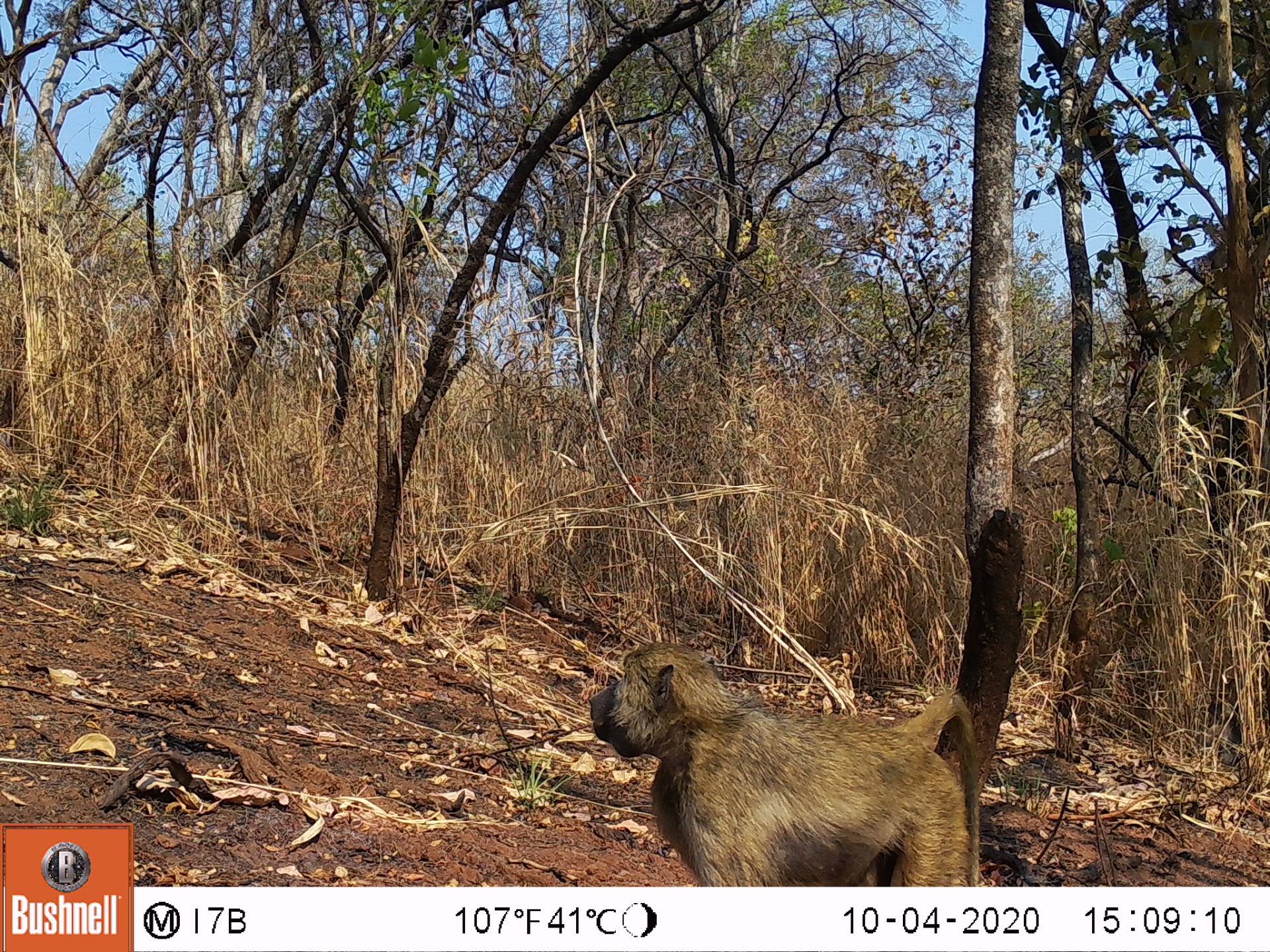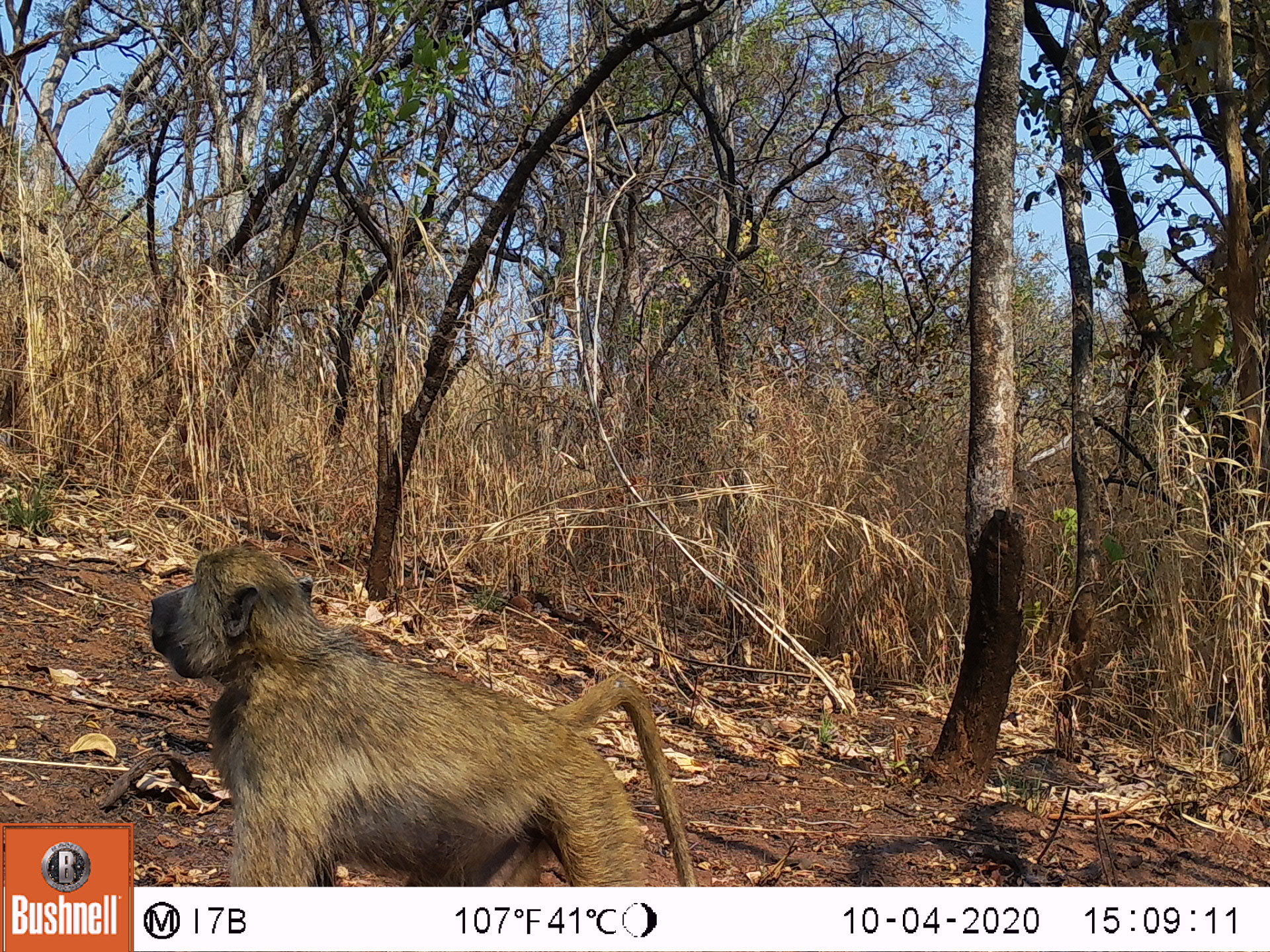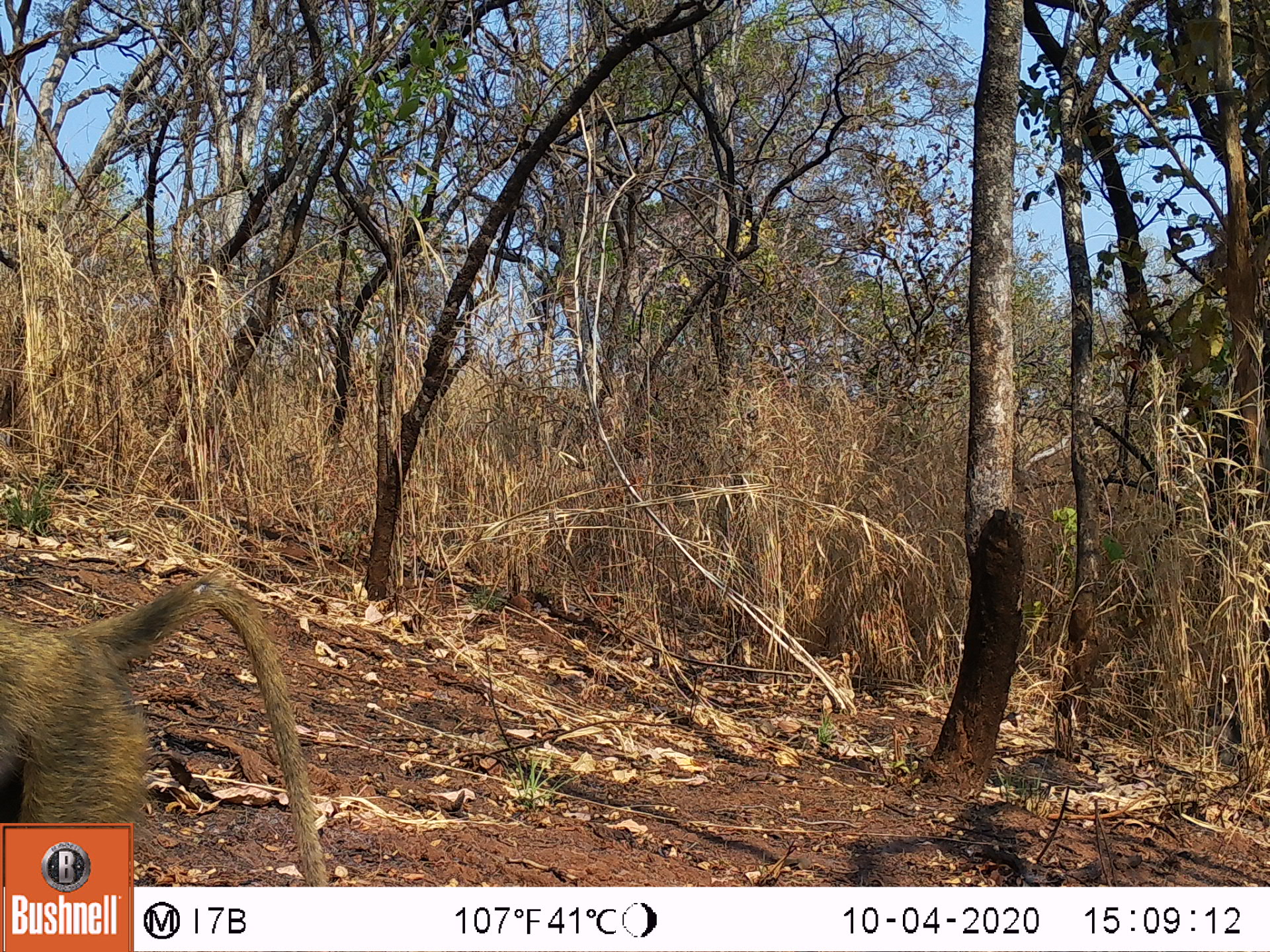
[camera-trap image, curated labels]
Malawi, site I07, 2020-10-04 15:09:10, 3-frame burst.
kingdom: Animalia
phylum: Chordata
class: Mammalia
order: Primates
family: Cercopithecidae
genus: Papio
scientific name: Papio cynocephalus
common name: yellow baboon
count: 1